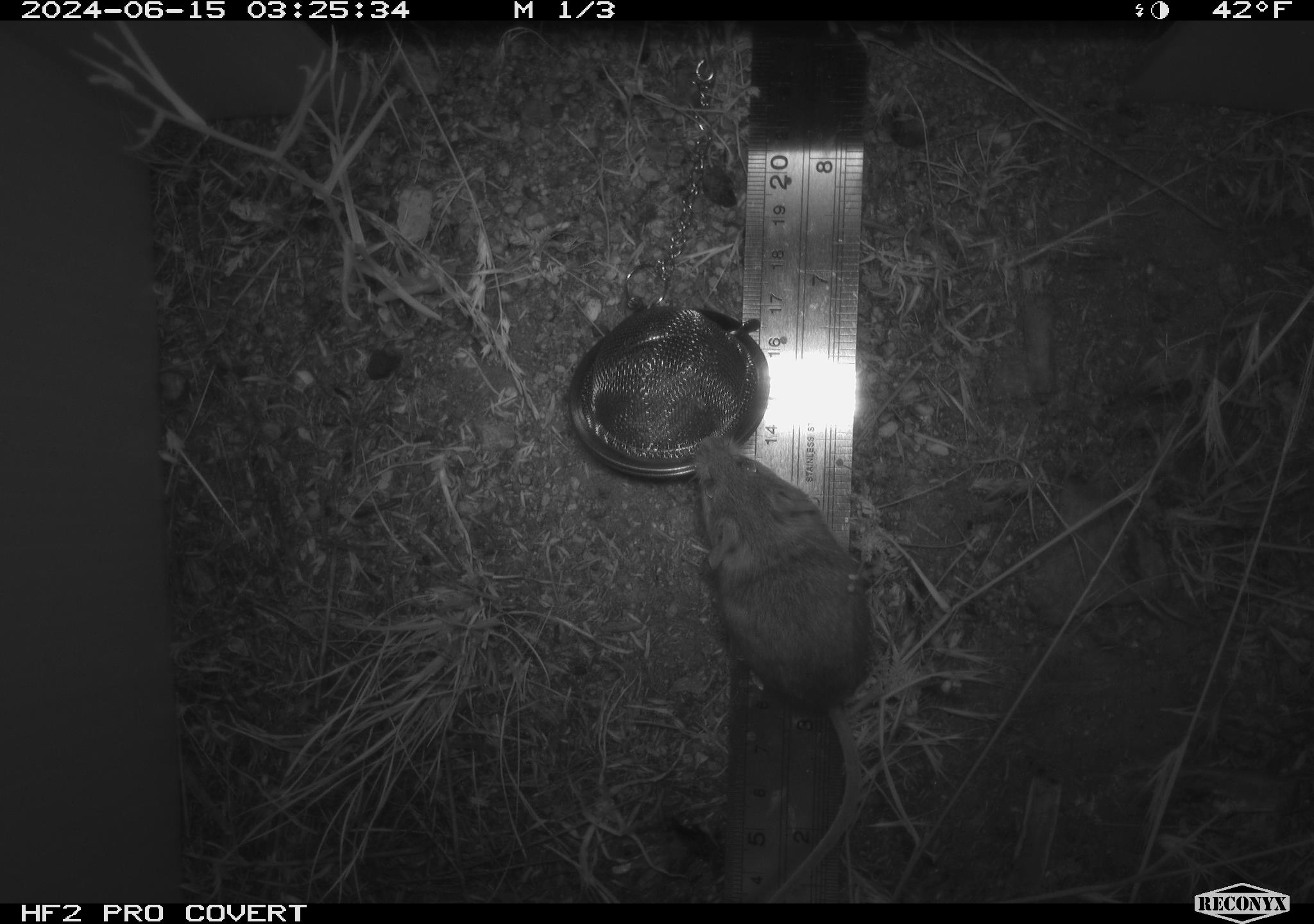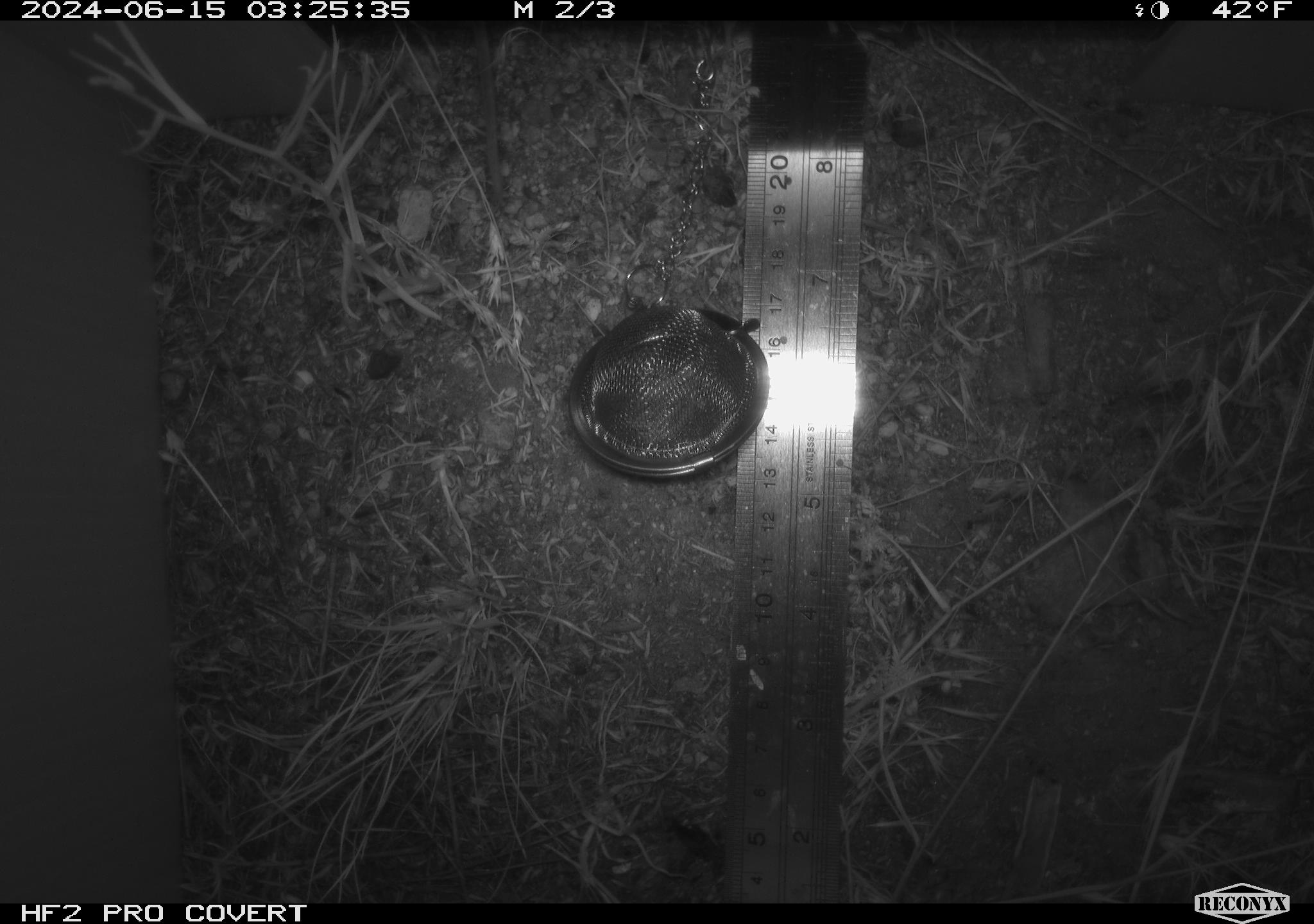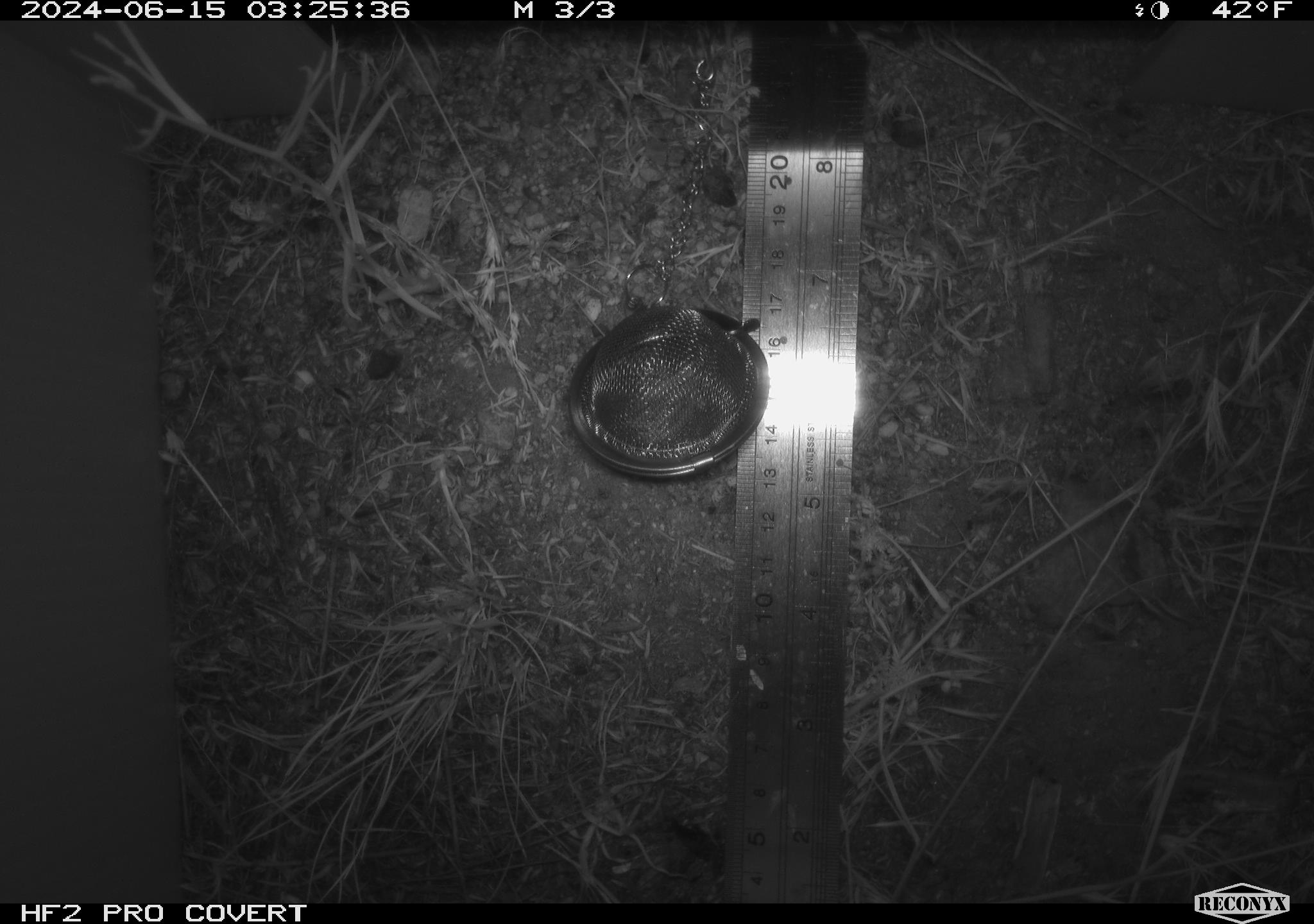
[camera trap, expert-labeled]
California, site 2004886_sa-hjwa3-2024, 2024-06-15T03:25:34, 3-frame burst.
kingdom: Animalia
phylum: Chordata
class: Mammalia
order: Rodentia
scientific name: Rodentia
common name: rodent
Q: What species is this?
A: Rodent (Rodentia).